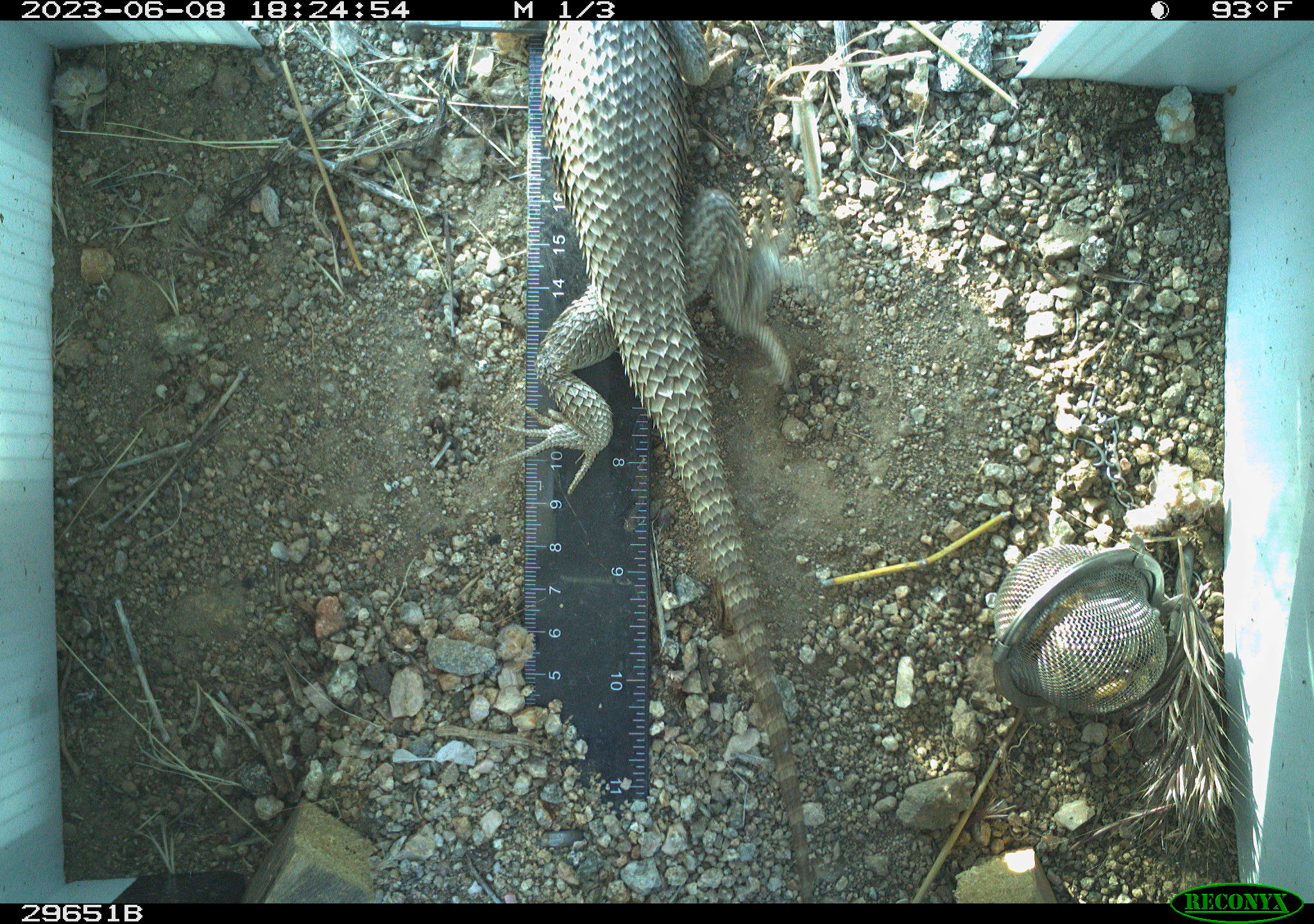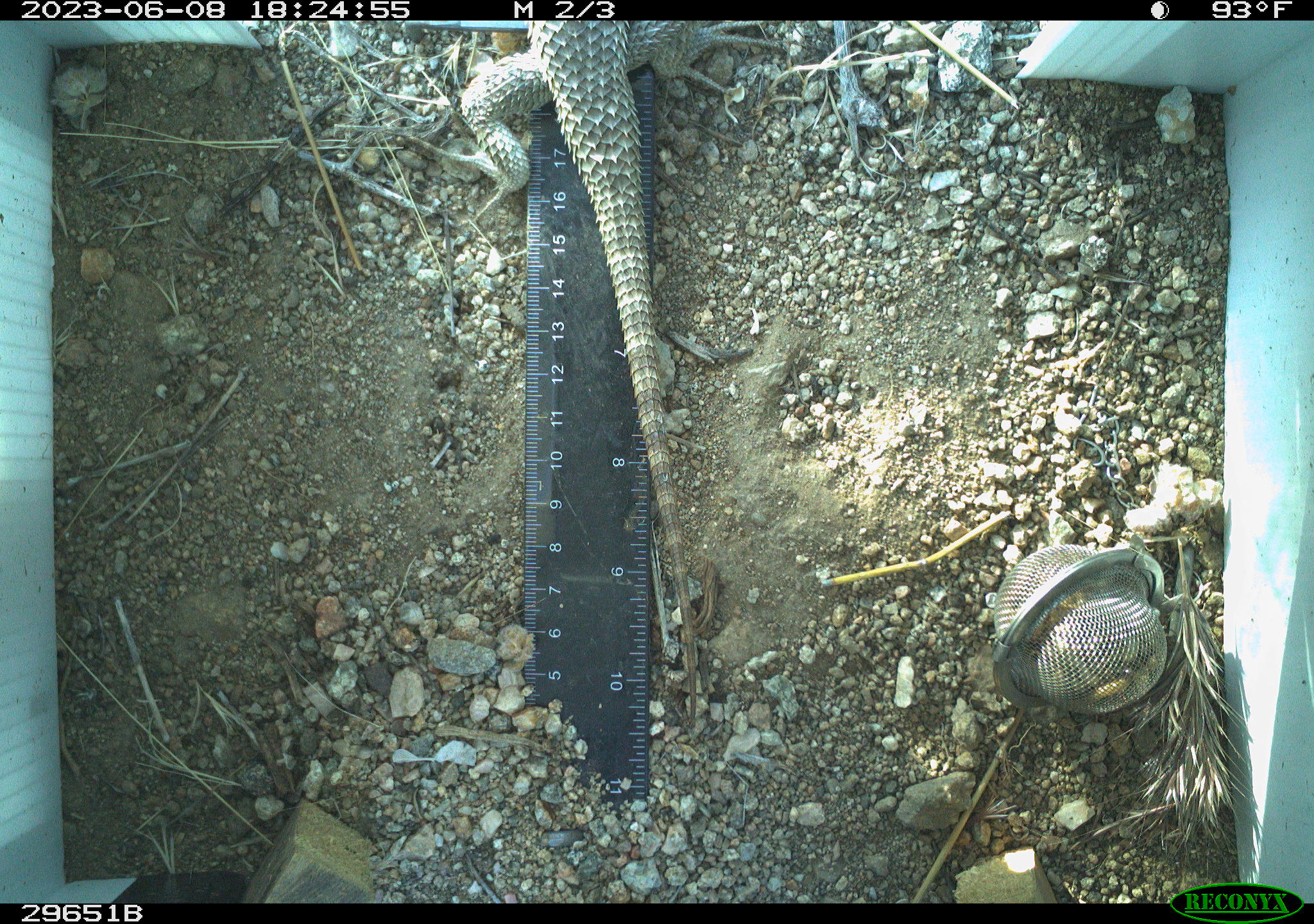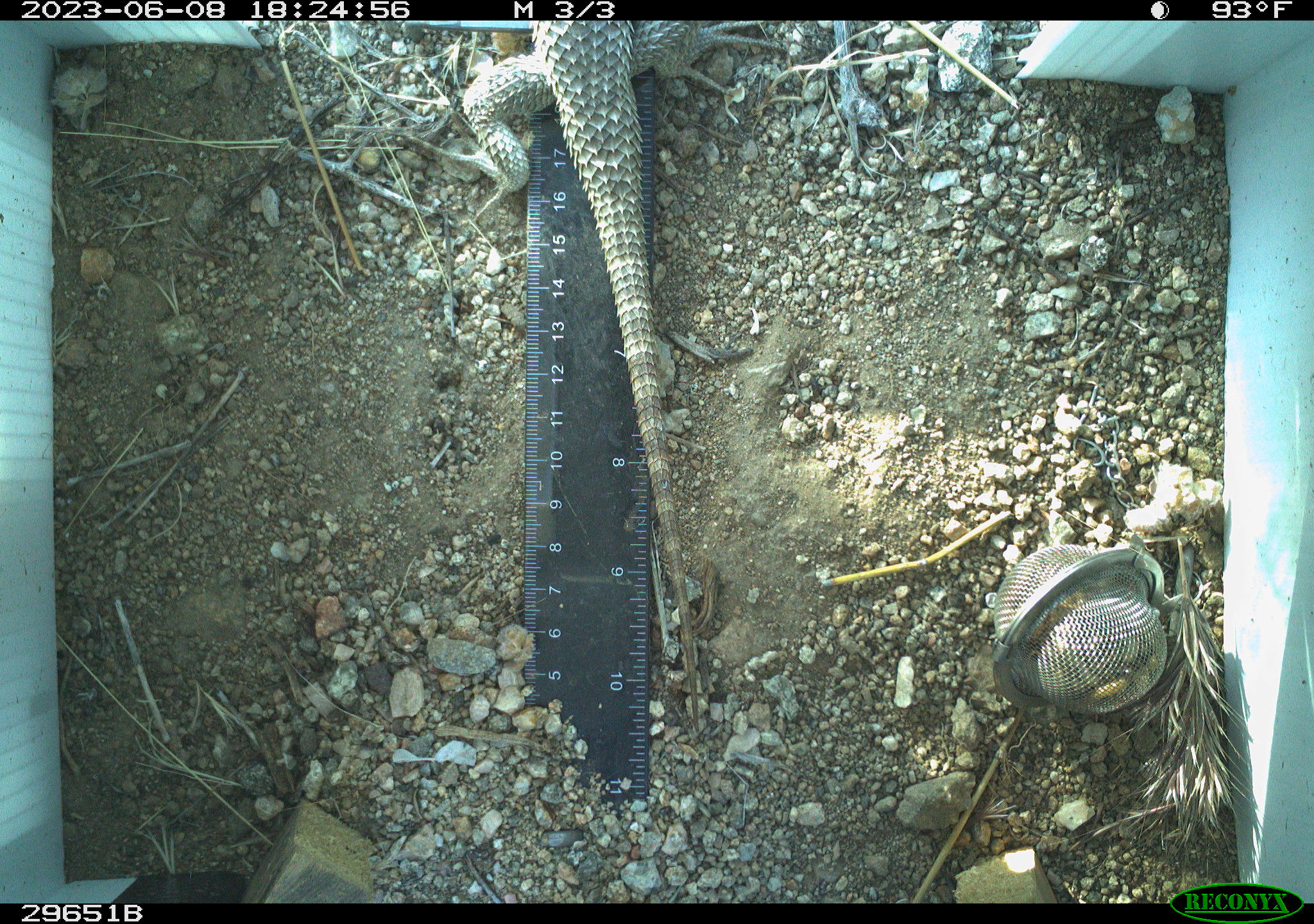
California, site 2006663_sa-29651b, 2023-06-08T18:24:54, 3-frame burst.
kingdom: Animalia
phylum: Chordata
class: Reptilia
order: Squamata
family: Phrynosomatidae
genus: Sceloporus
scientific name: Sceloporus uniformis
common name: yellow-backed spiny lizard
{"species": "yellow-backed spiny lizard (Sceloporus uniformis)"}